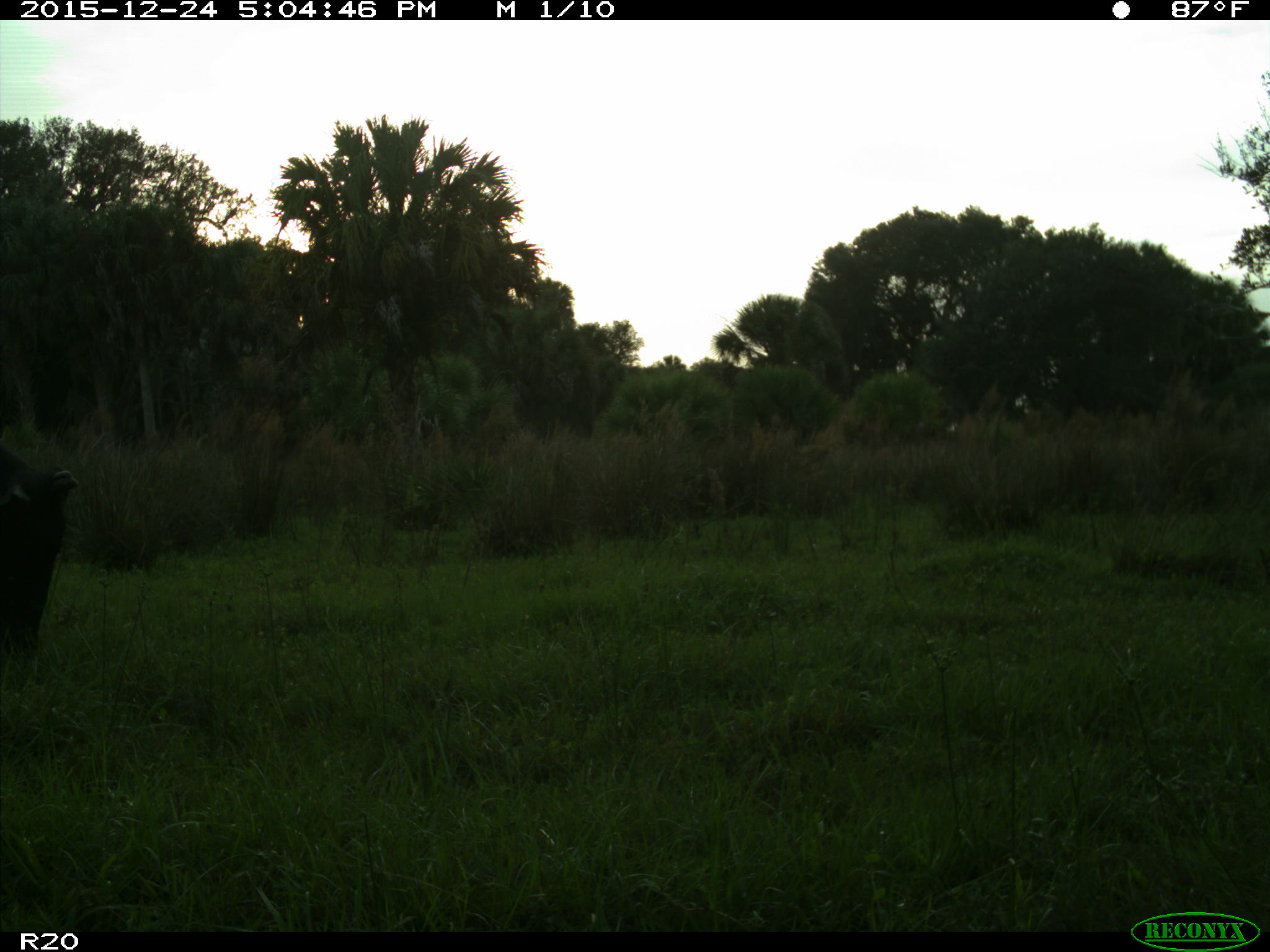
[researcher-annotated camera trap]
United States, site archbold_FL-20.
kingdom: Animalia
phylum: Chordata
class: Mammalia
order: Artiodactyla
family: Bovidae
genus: Bos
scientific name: Bos taurus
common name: domestic cow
Bos taurus (domestic cow).